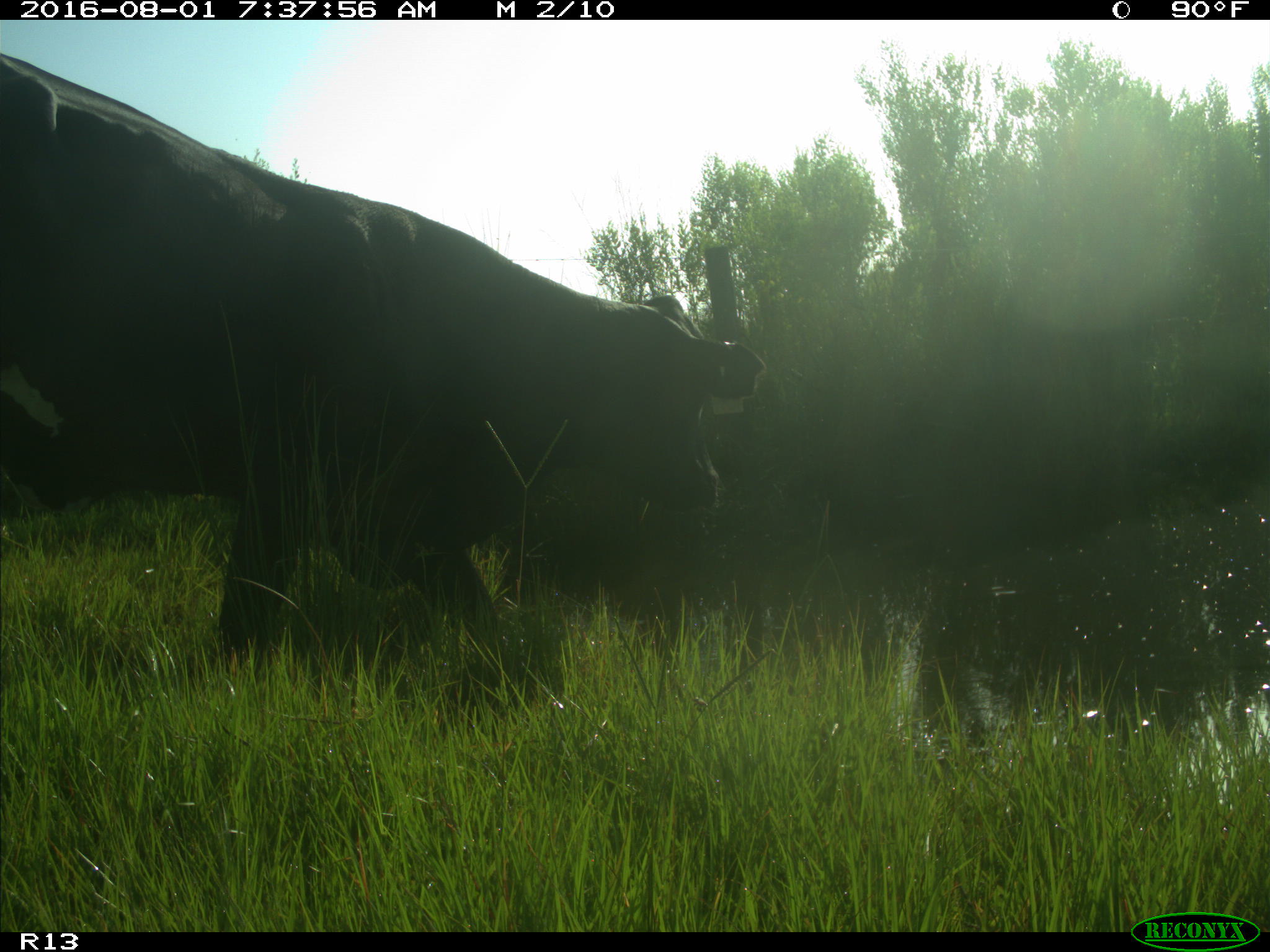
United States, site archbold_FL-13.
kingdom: Animalia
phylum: Chordata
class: Mammalia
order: Artiodactyla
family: Bovidae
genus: Bos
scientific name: Bos taurus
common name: domestic cow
Bos taurus (domestic cow).